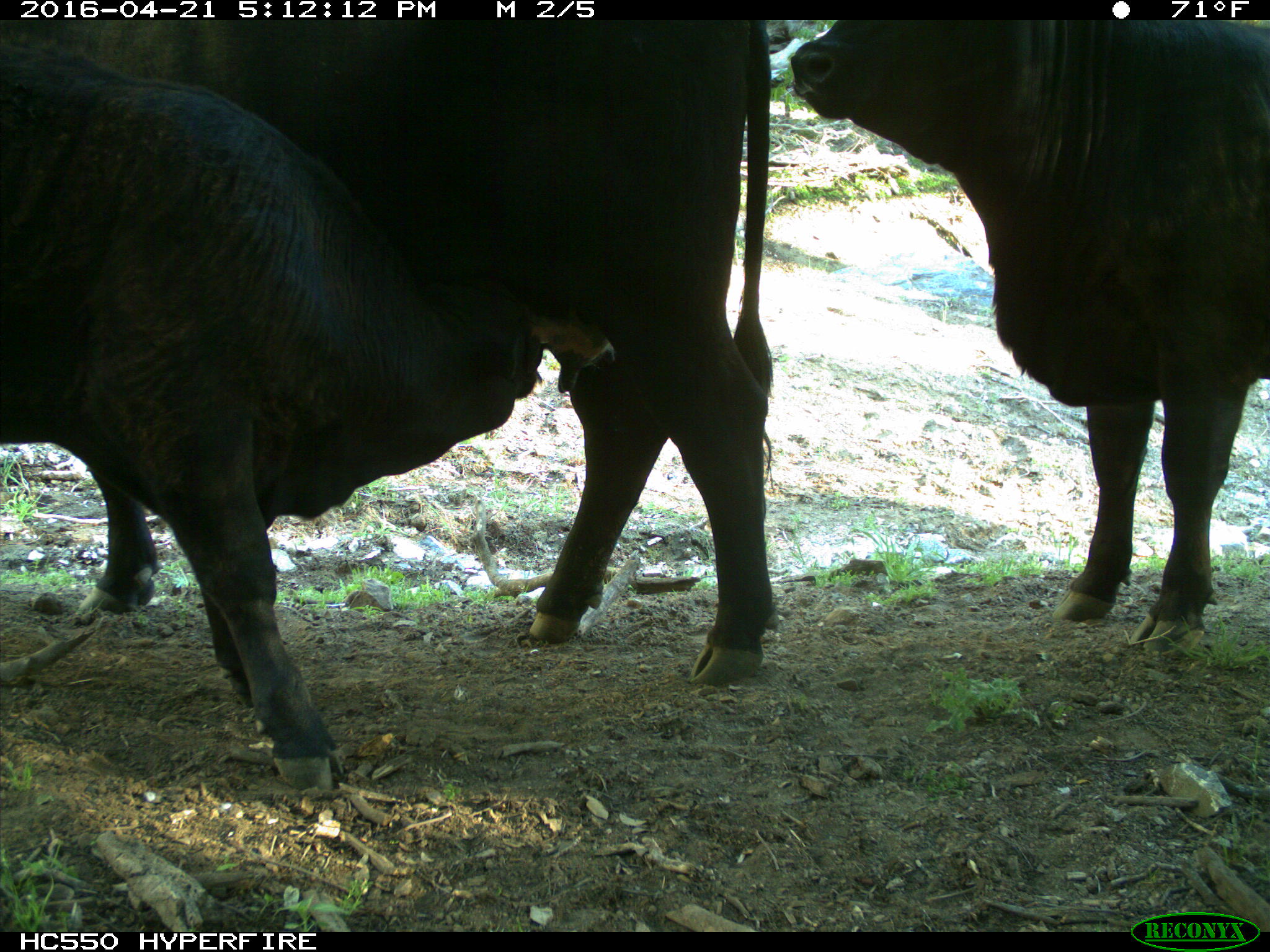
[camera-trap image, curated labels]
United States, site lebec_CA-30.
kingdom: Animalia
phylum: Chordata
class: Mammalia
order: Artiodactyla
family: Bovidae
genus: Bos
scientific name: Bos taurus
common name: domestic cow